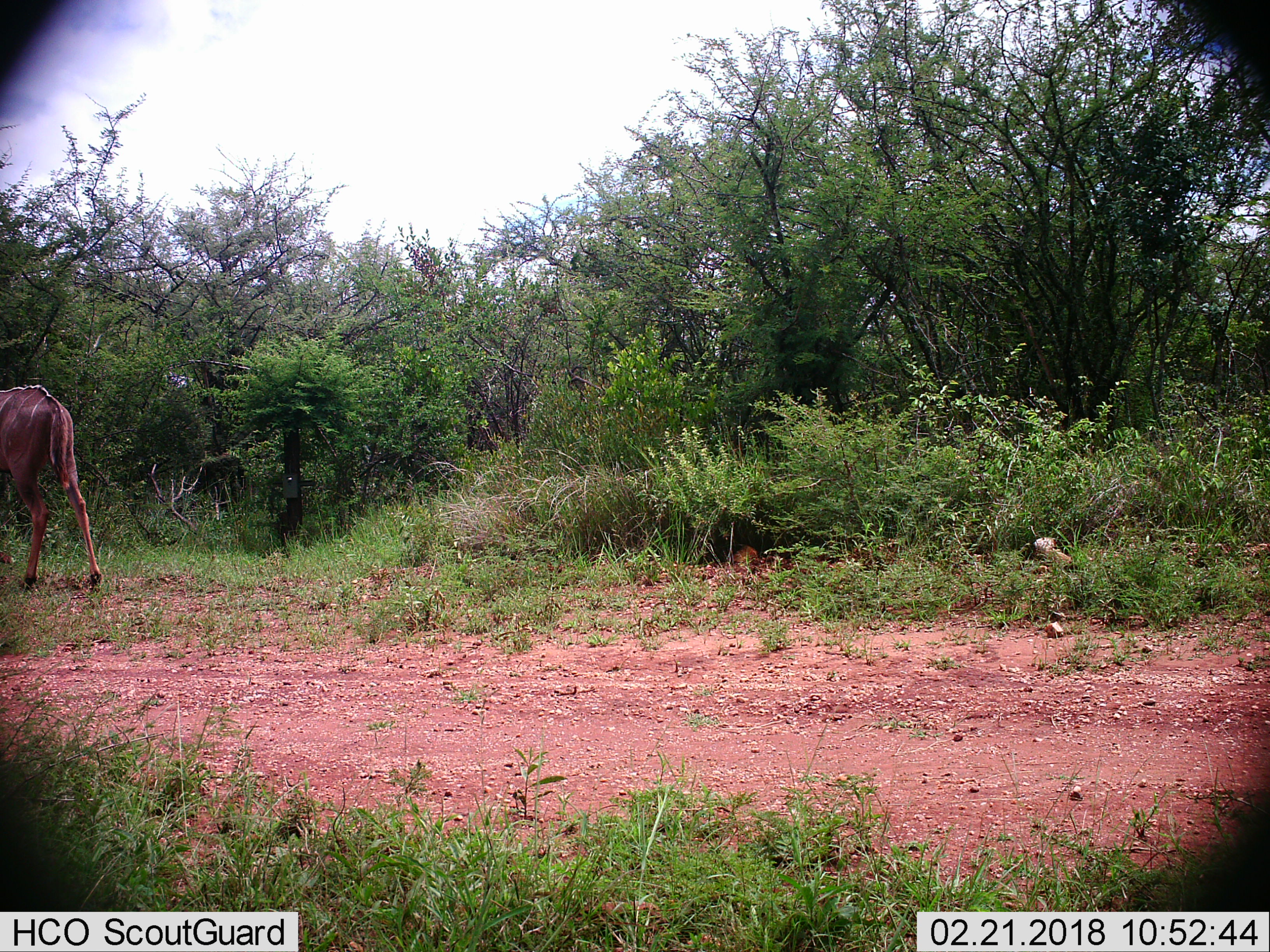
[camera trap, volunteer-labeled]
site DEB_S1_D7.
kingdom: Animalia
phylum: Chordata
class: Mammalia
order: Artiodactyla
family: Bovidae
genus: Tragelaphus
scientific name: Tragelaphus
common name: kudu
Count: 1.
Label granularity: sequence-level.